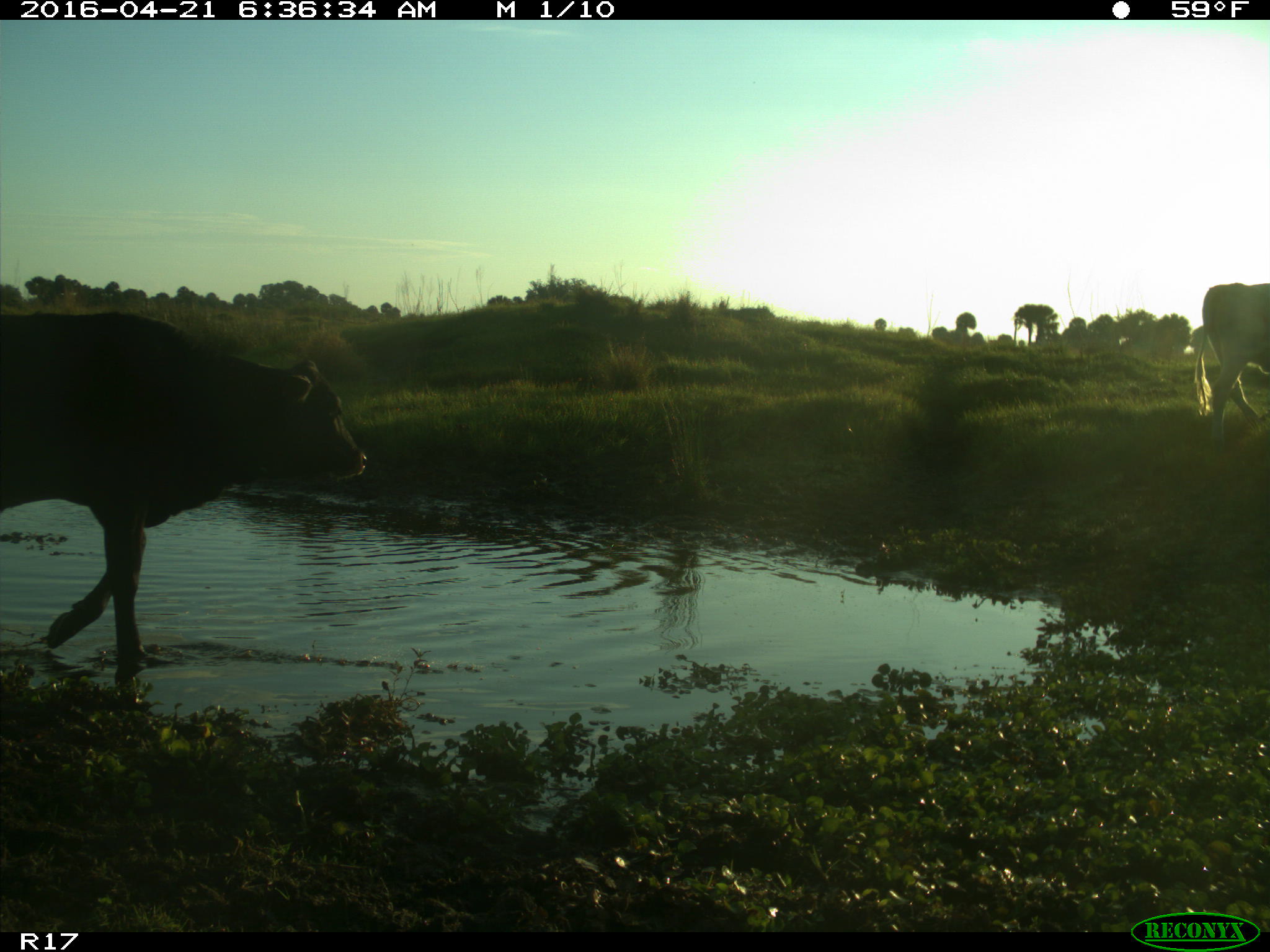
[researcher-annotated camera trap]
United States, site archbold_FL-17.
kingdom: Animalia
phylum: Chordata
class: Mammalia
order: Artiodactyla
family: Bovidae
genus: Bos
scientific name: Bos taurus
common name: domestic cow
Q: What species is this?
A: Bos taurus (domestic cow).